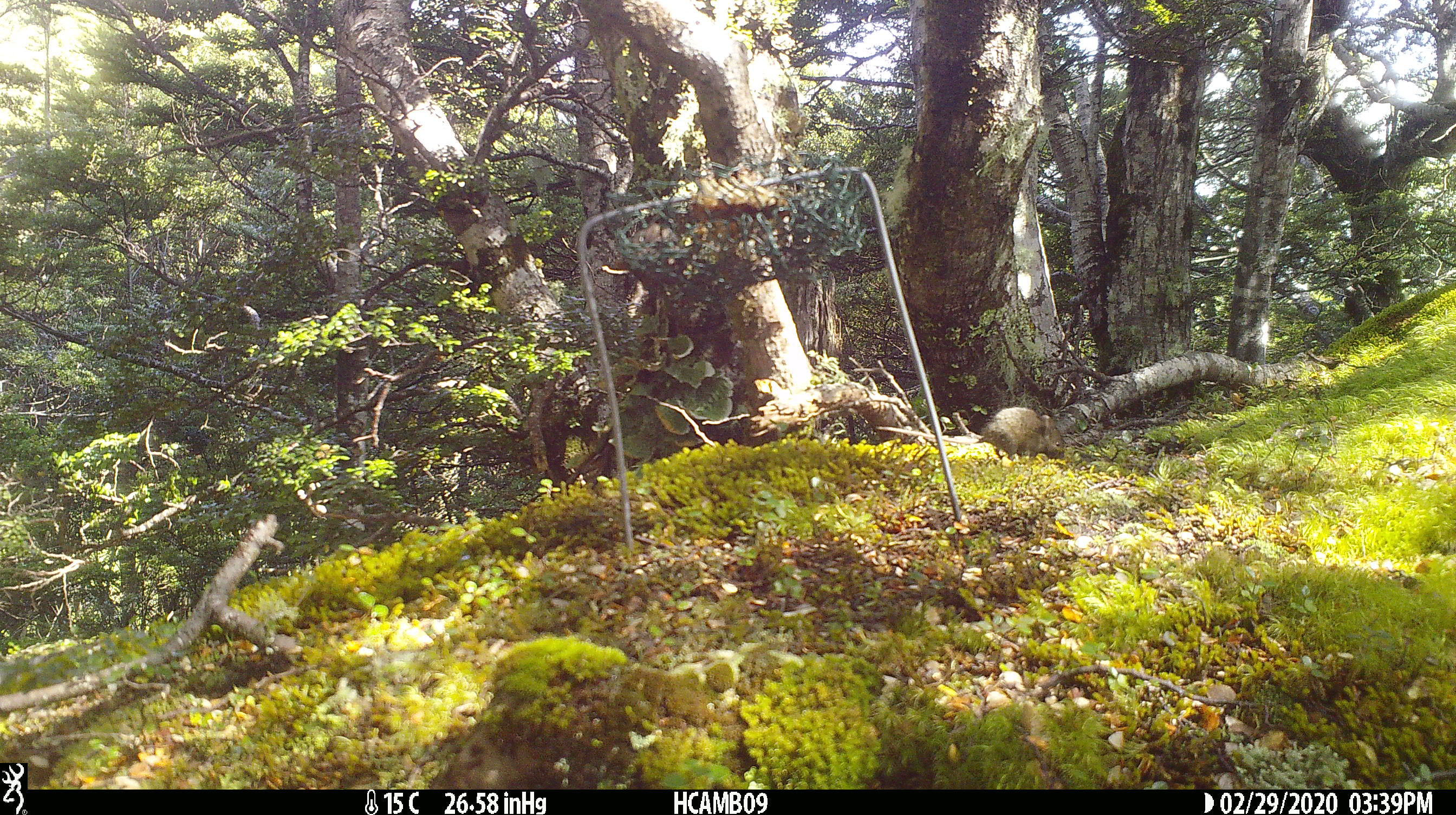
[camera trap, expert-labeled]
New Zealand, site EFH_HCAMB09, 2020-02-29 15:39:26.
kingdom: Animalia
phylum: Chordata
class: Mammalia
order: Rodentia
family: Muridae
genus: Mus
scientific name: Mus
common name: mouse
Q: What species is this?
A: Mouse (Mus).